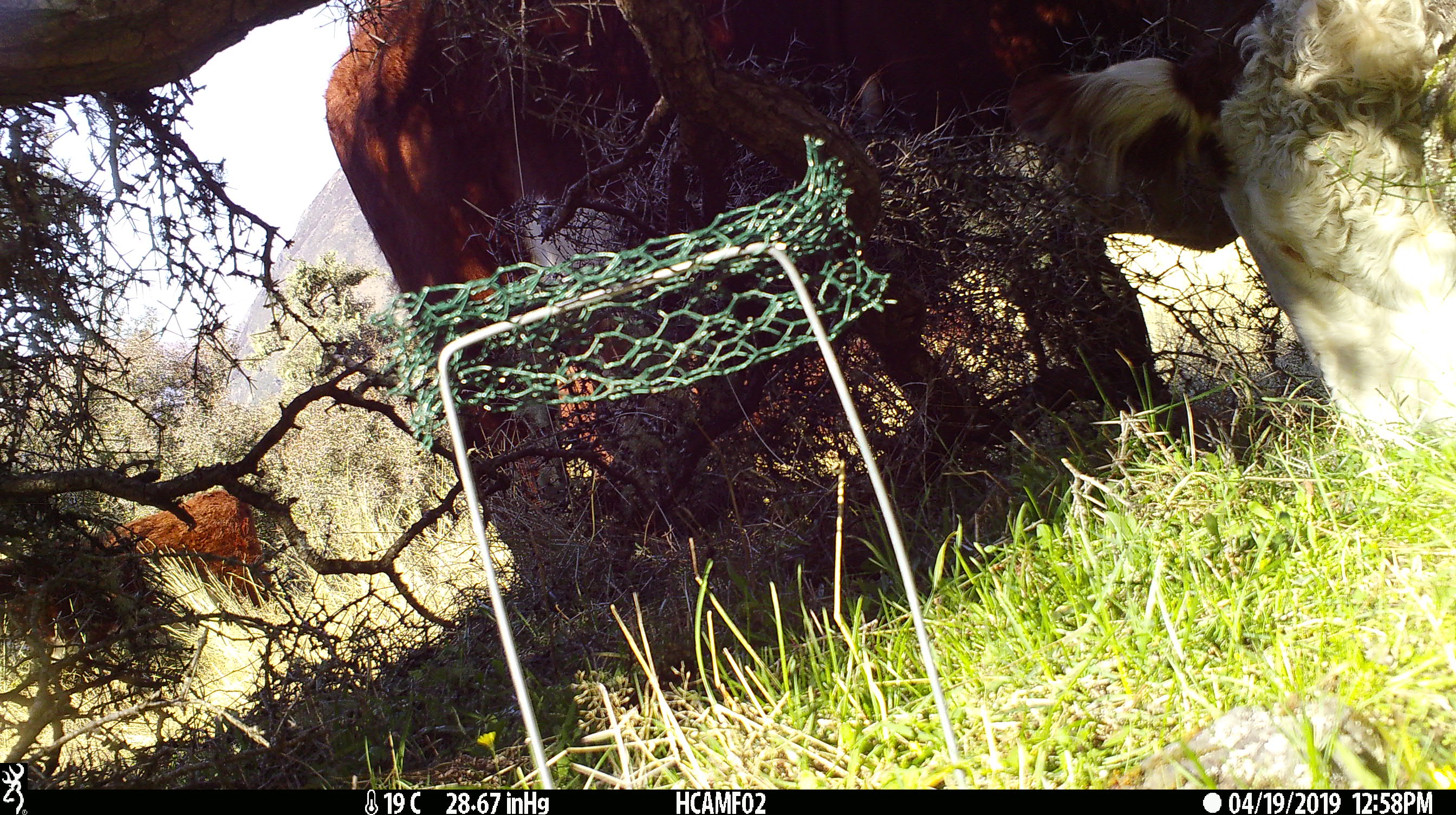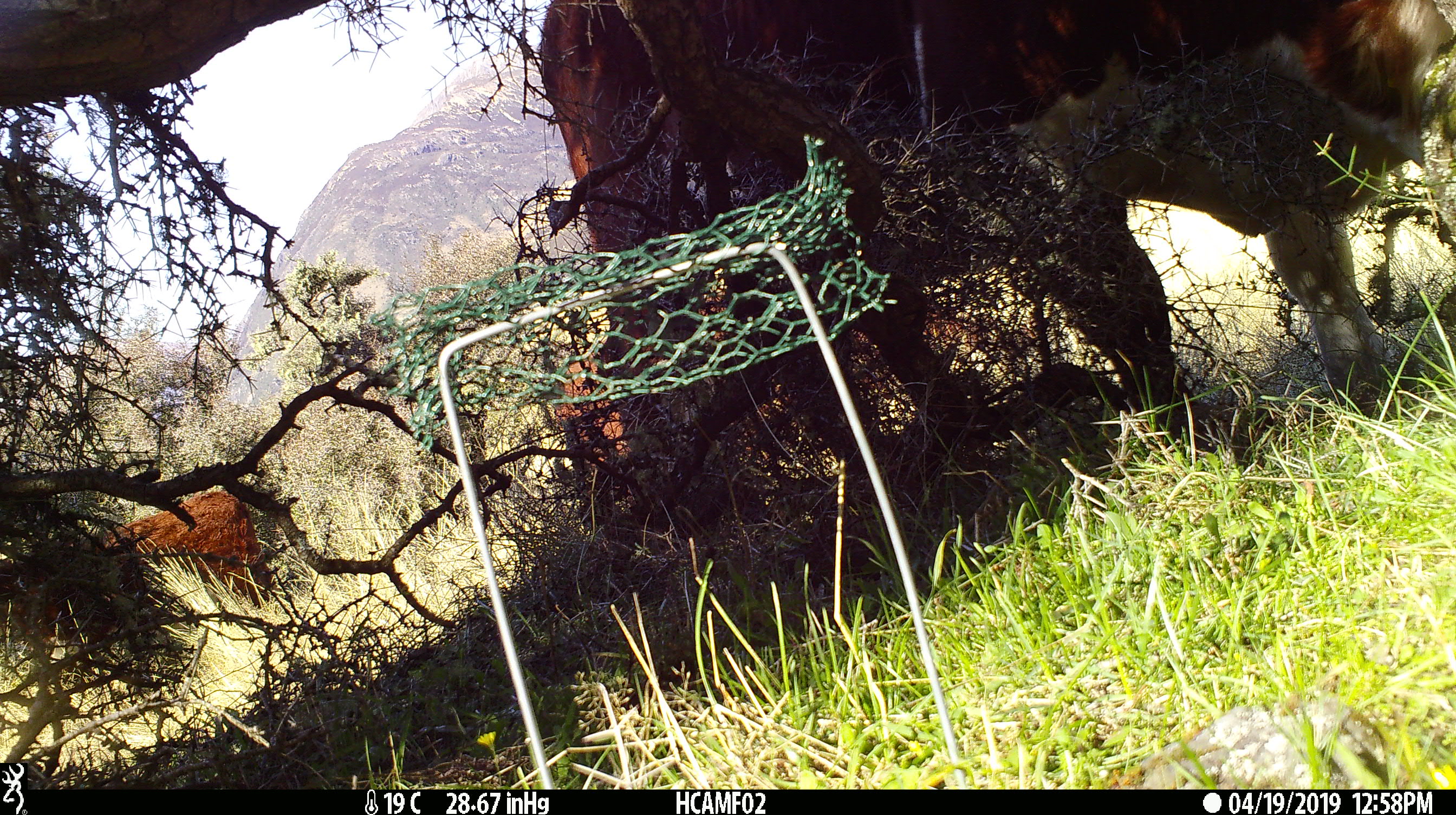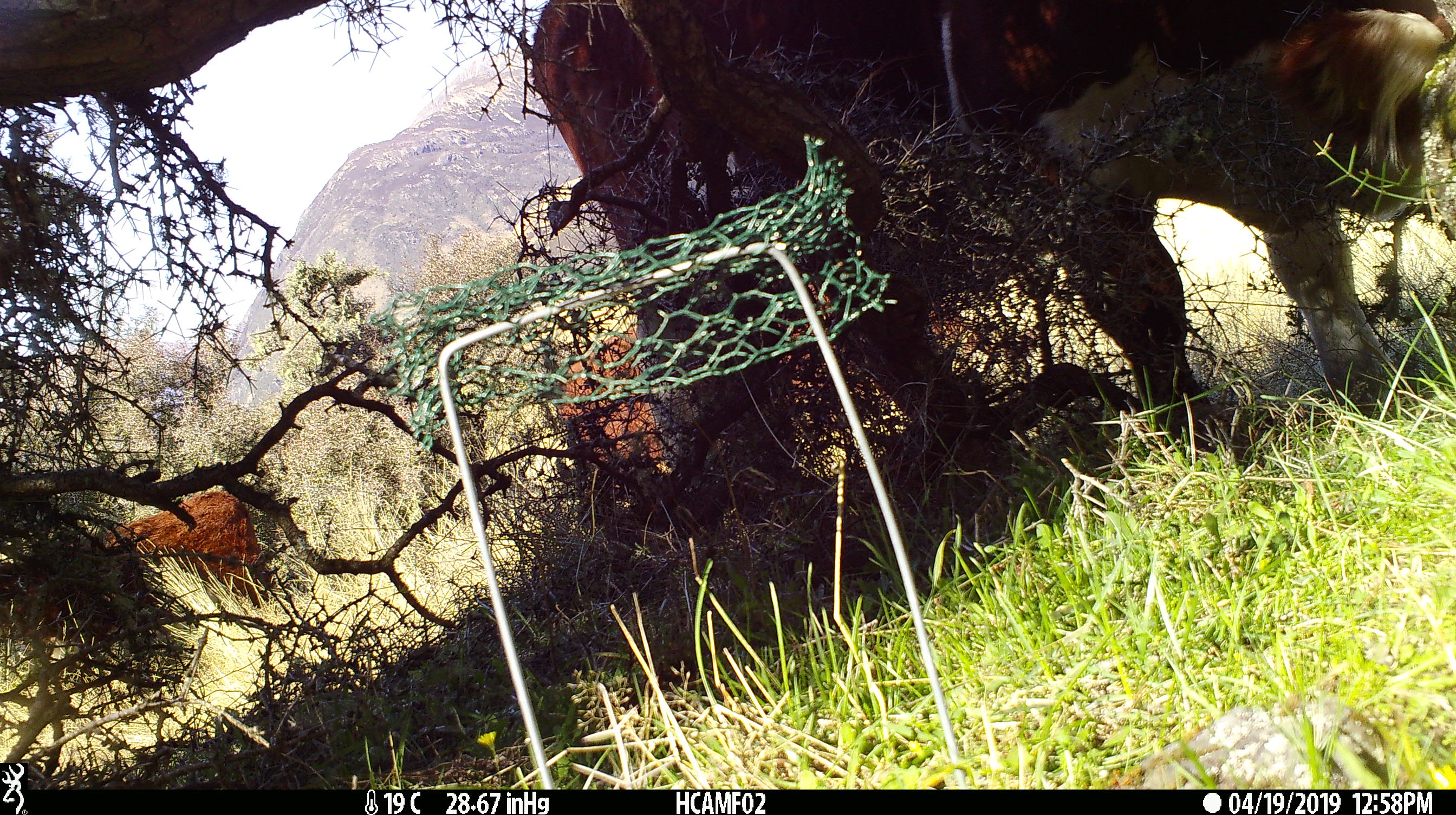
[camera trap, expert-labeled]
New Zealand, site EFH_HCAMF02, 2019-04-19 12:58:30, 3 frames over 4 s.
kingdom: Animalia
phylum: Chordata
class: Mammalia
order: Artiodactyla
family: Bovidae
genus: Bos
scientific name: Bos taurus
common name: domestic cow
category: cow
Cow (domestic cow) (Bos taurus).